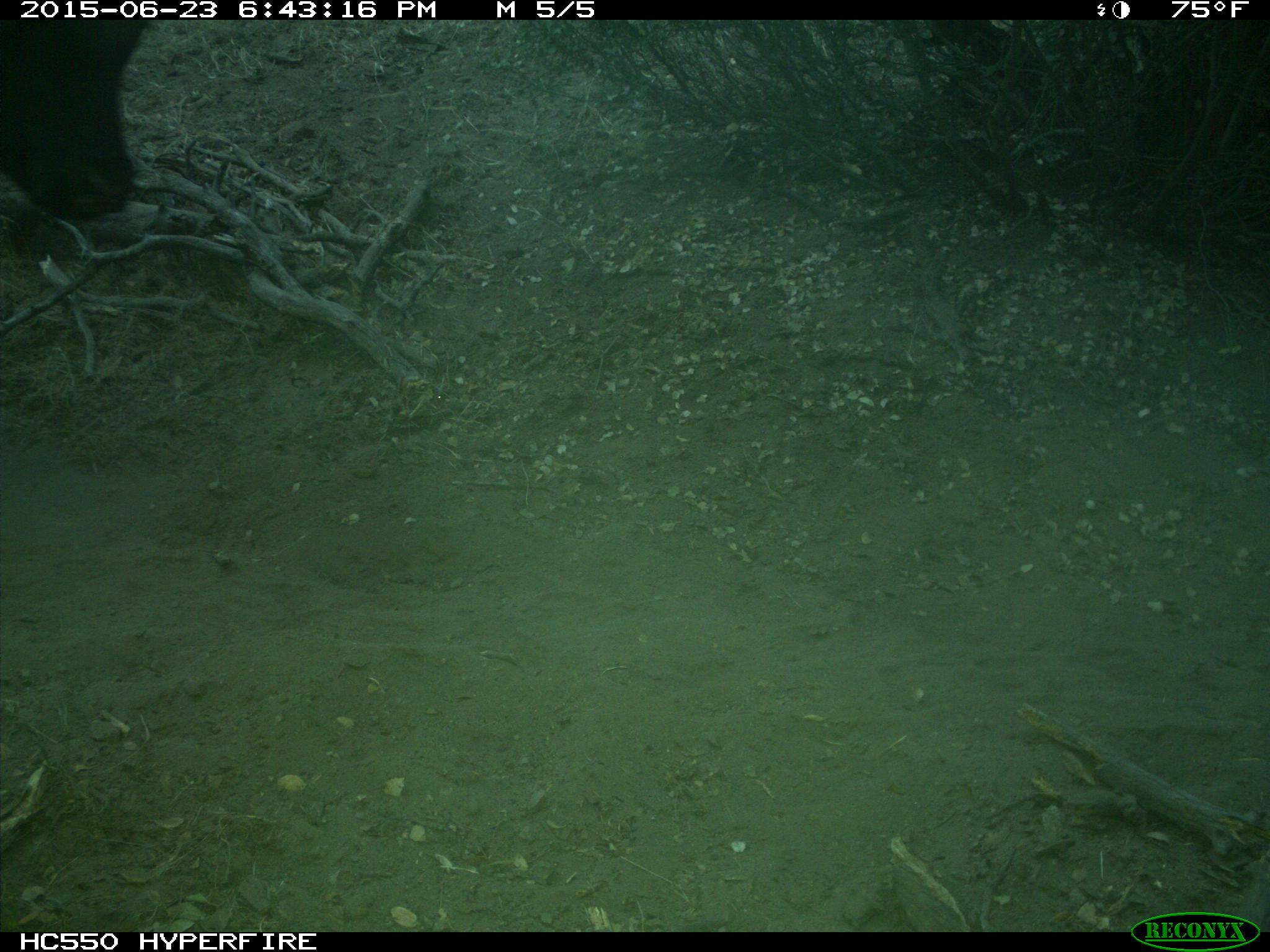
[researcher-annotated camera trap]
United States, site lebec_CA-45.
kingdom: Animalia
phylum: Chordata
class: Mammalia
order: Artiodactyla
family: Bovidae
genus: Bos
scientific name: Bos taurus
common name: domestic cow